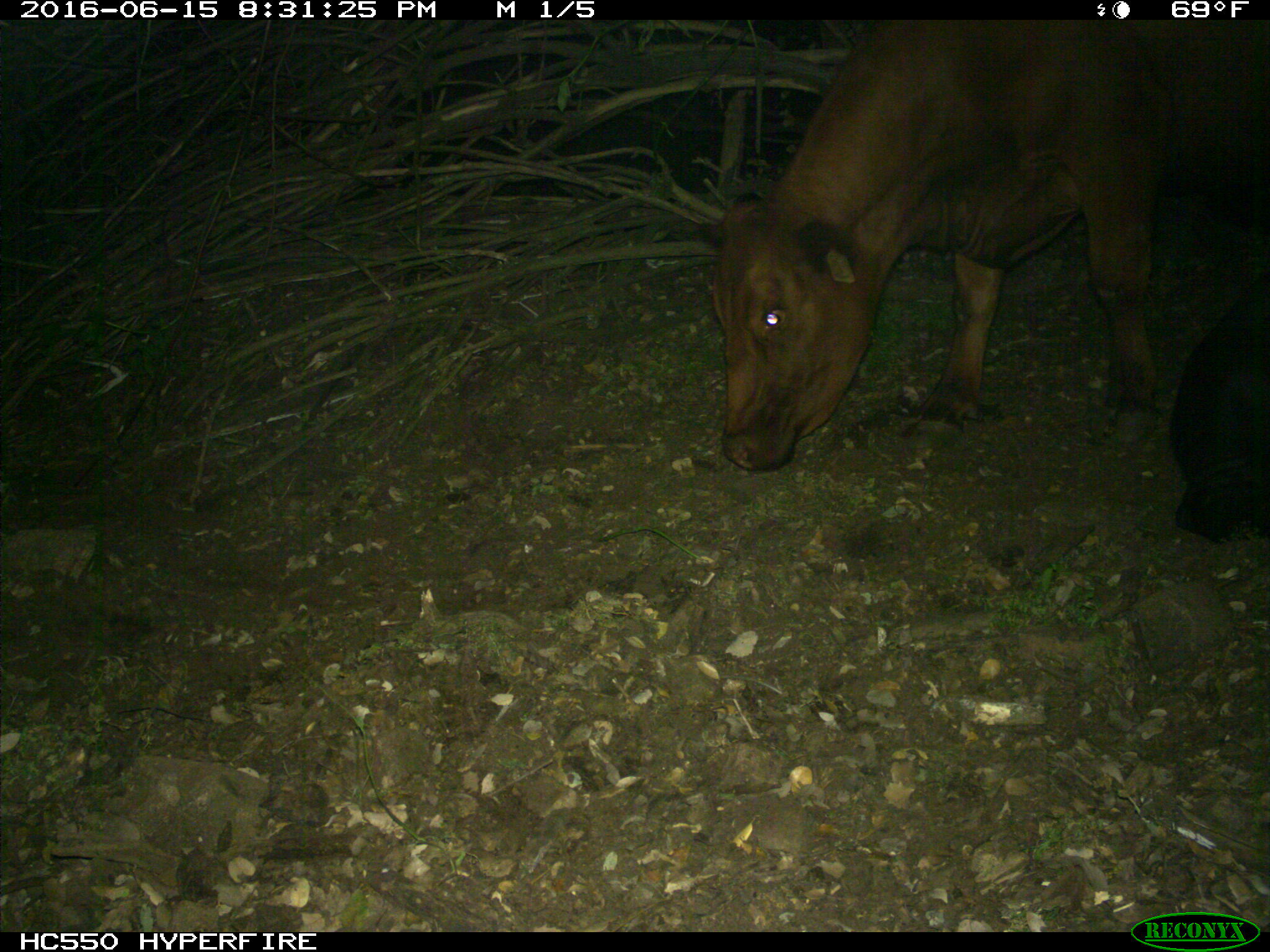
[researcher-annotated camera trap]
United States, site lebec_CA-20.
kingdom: Animalia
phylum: Chordata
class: Mammalia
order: Artiodactyla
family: Bovidae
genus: Bos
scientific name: Bos taurus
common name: domestic cow